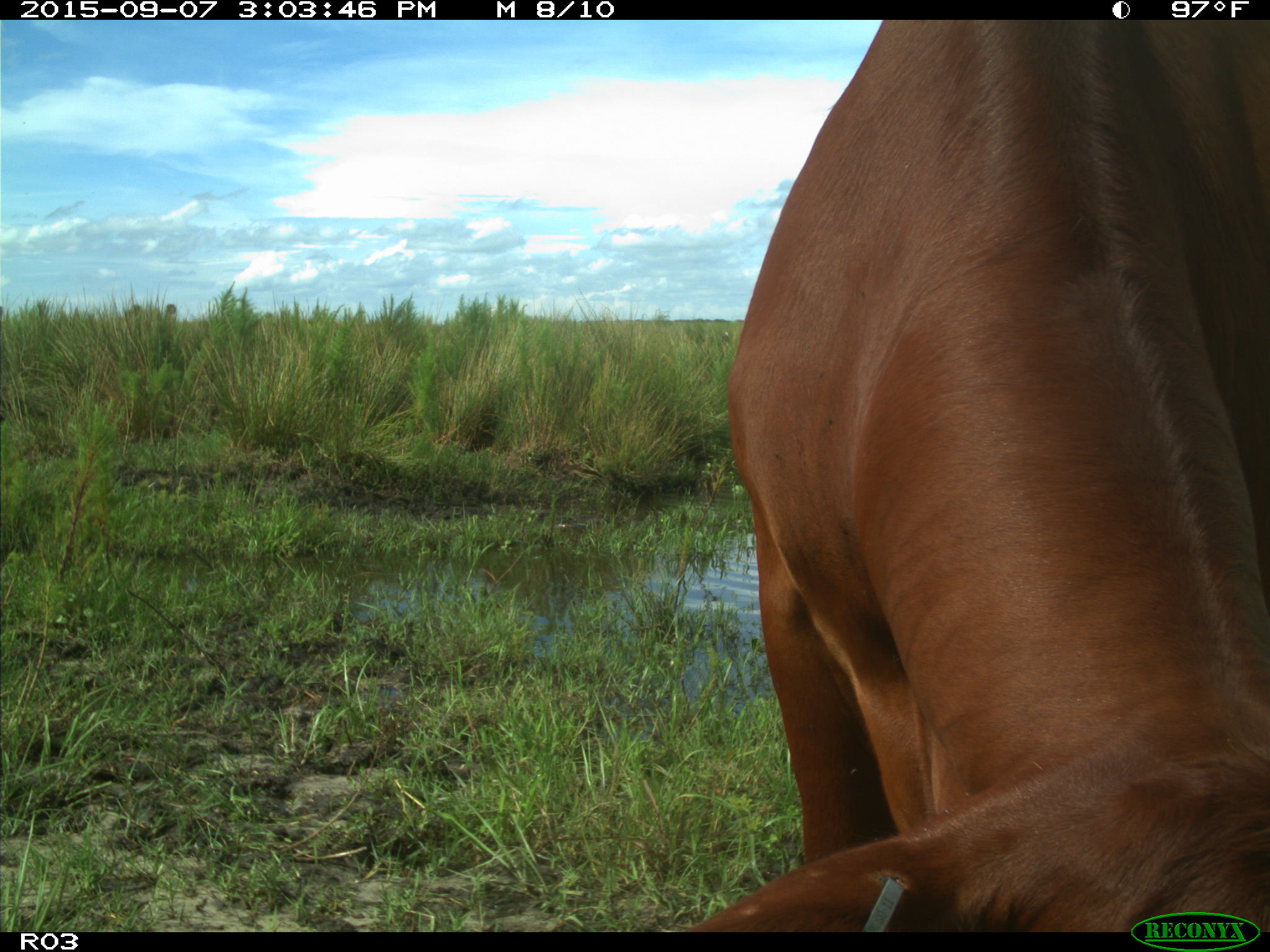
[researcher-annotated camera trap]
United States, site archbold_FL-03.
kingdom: Animalia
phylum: Chordata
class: Mammalia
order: Artiodactyla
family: Bovidae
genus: Bos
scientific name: Bos taurus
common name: domestic cow